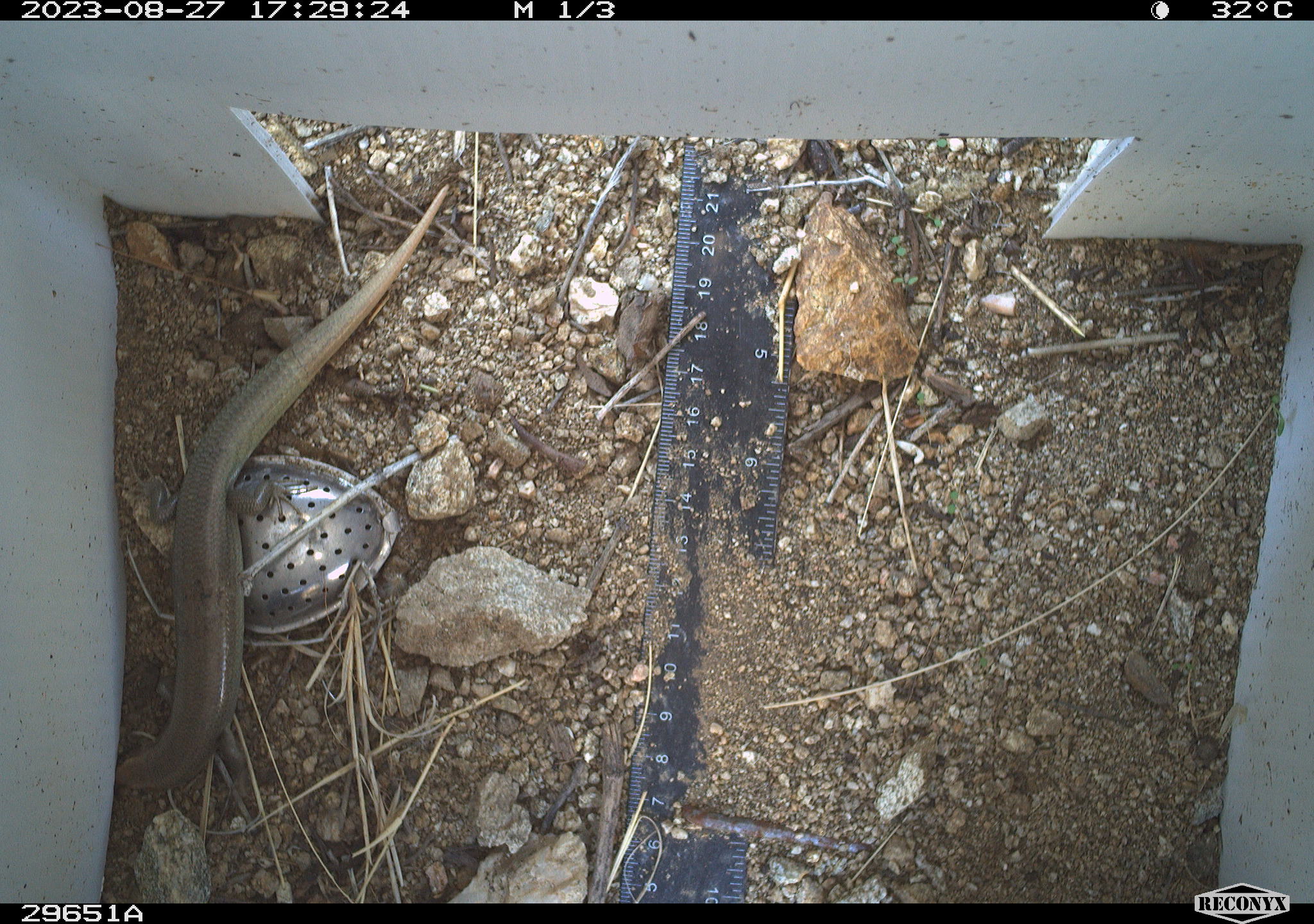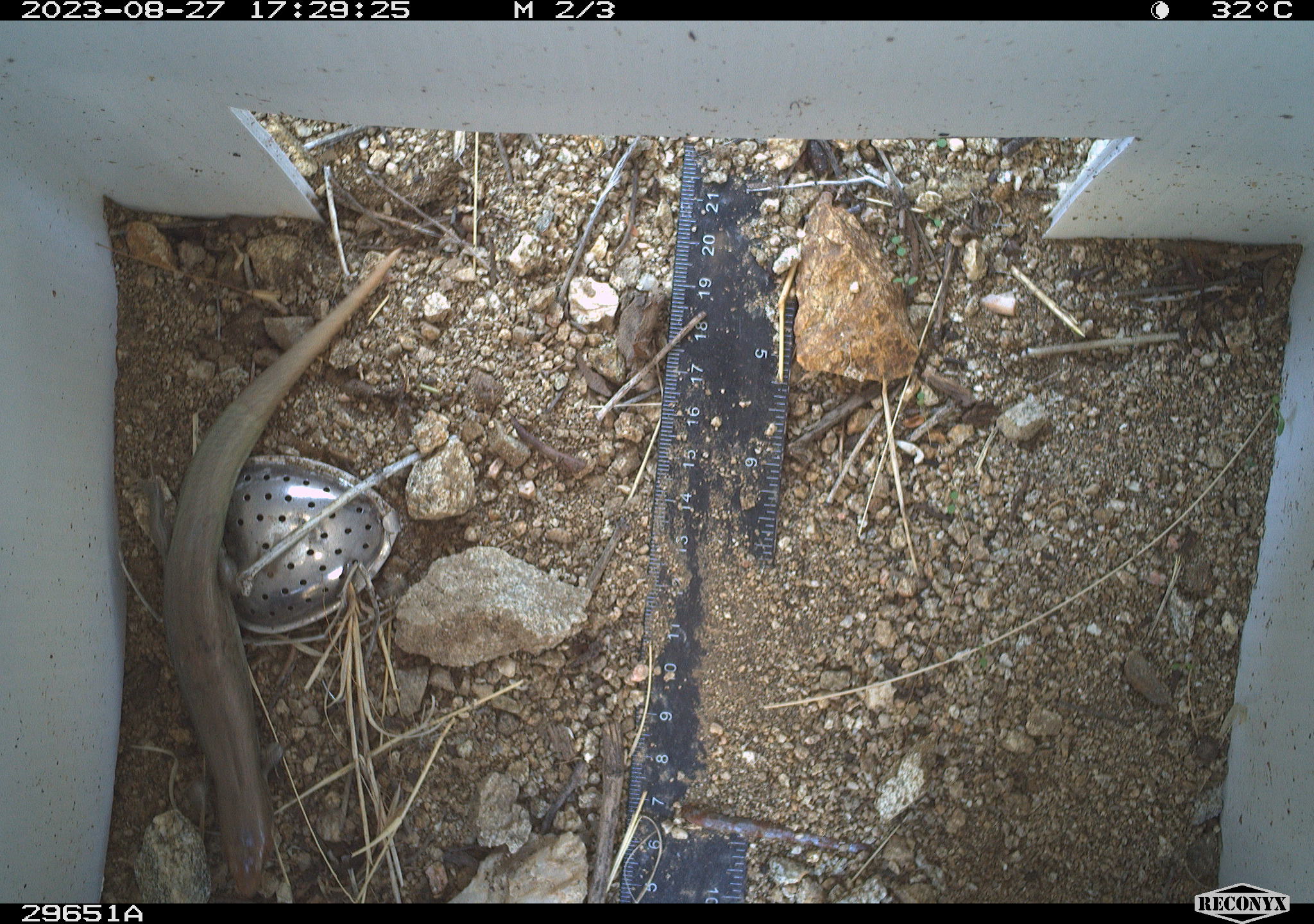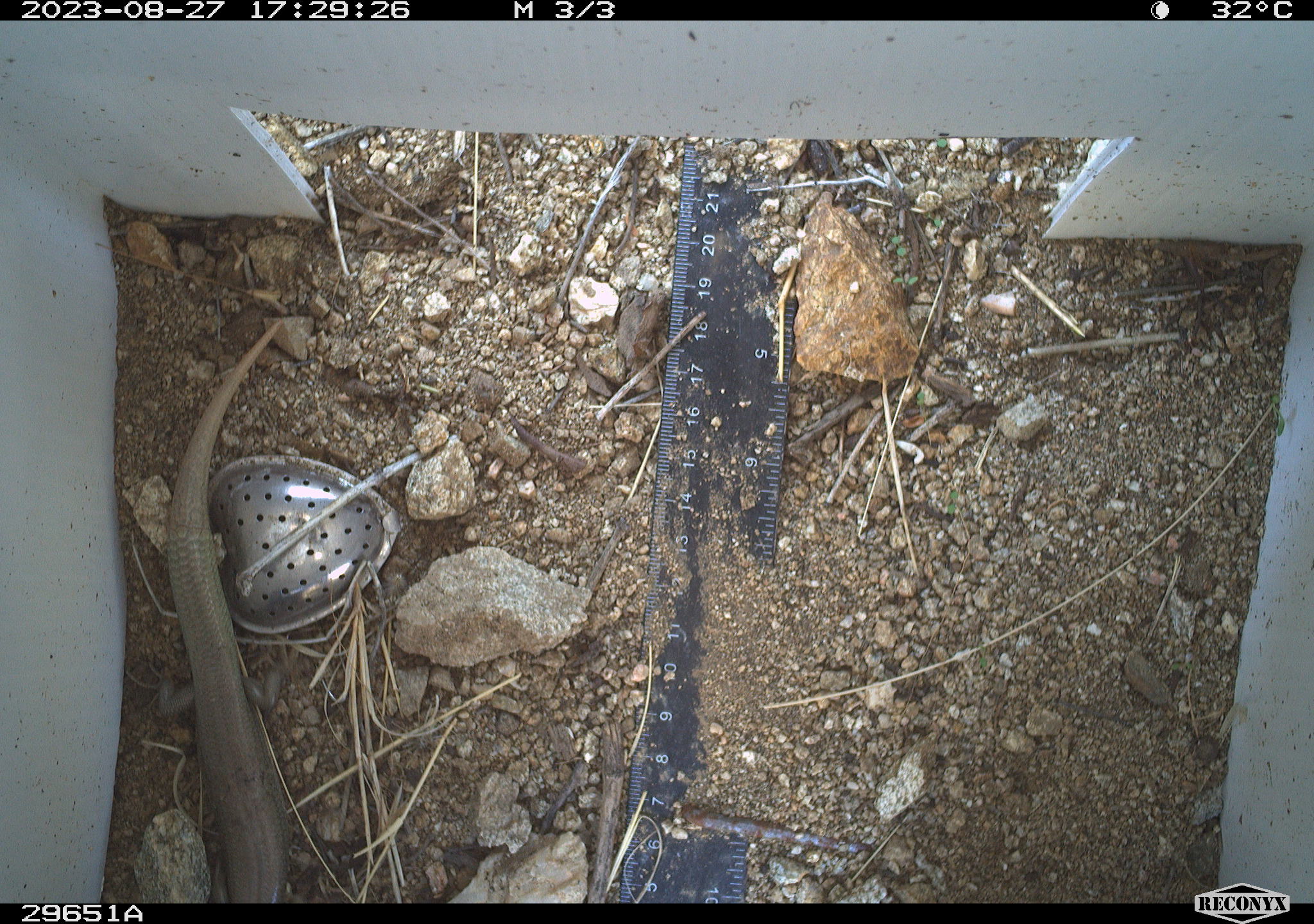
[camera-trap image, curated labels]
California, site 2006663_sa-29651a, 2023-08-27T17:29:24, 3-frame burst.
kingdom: Animalia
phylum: Chordata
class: Reptilia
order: Squamata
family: Scincidae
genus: Plestiodon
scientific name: Plestiodon gilberti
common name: gilbert's skink